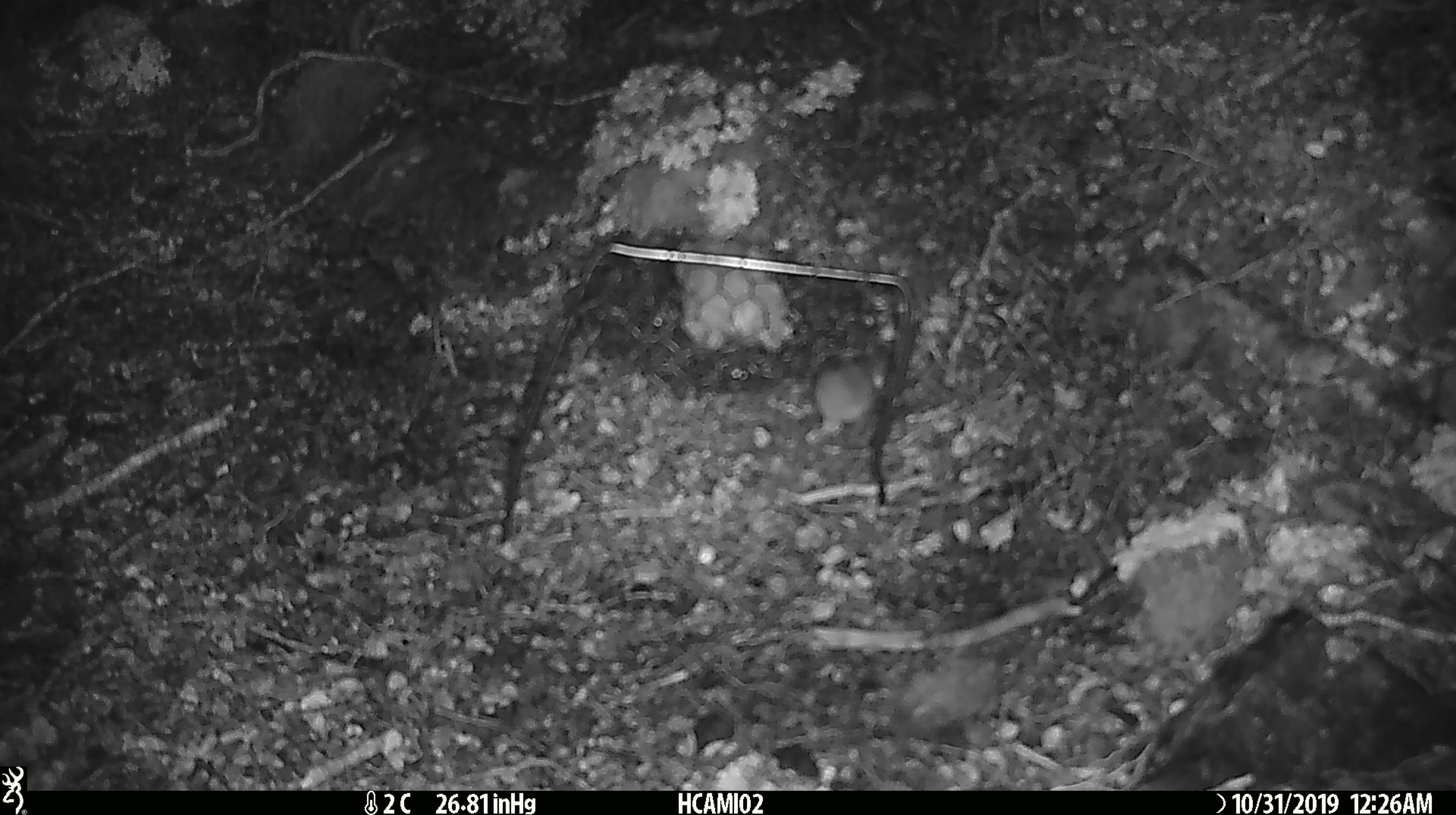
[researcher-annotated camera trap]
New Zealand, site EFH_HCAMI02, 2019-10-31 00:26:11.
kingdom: Animalia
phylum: Chordata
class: Mammalia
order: Rodentia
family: Muridae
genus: Mus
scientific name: Mus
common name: mouse